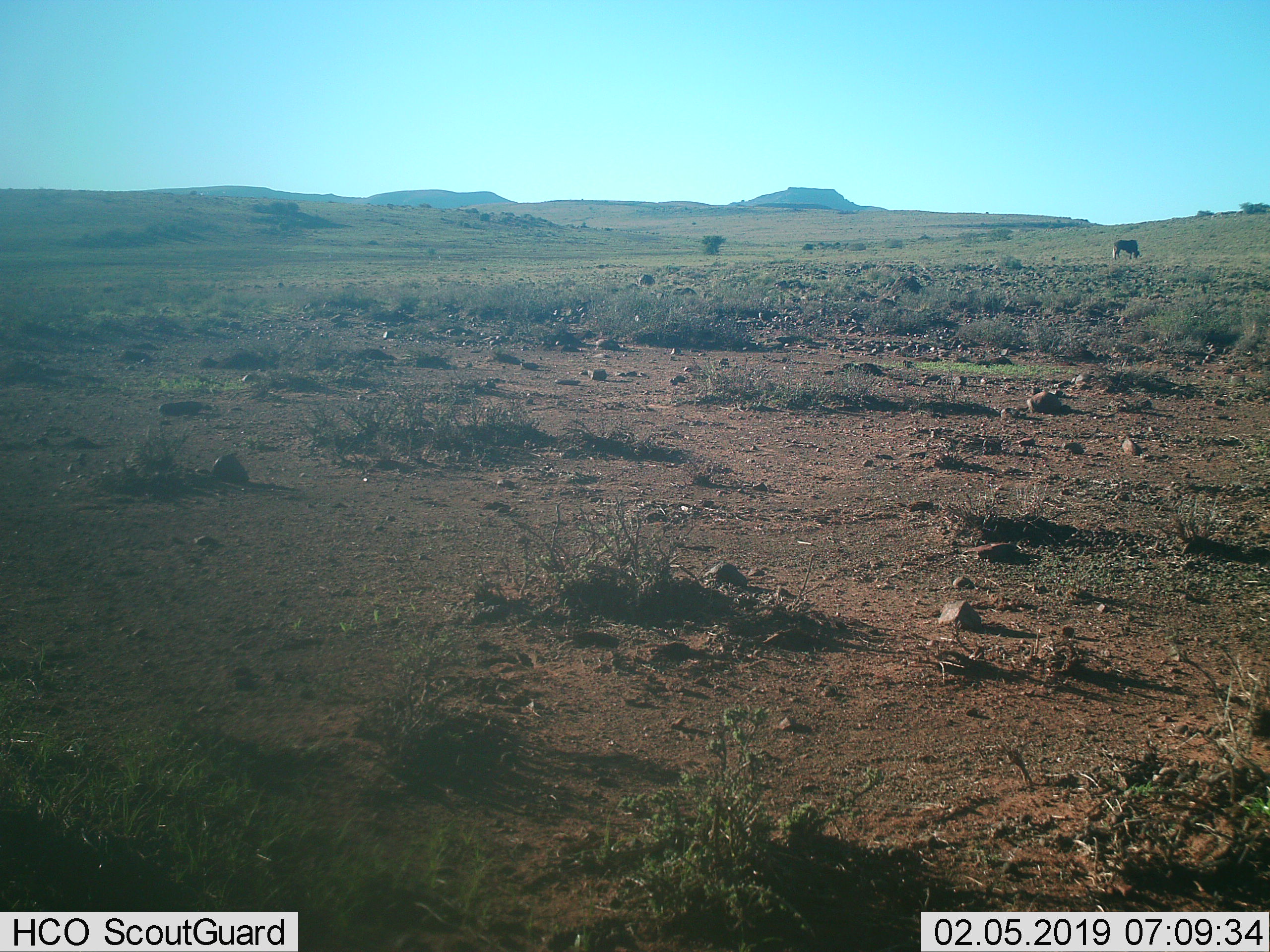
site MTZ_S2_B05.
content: unidentified animal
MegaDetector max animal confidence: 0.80